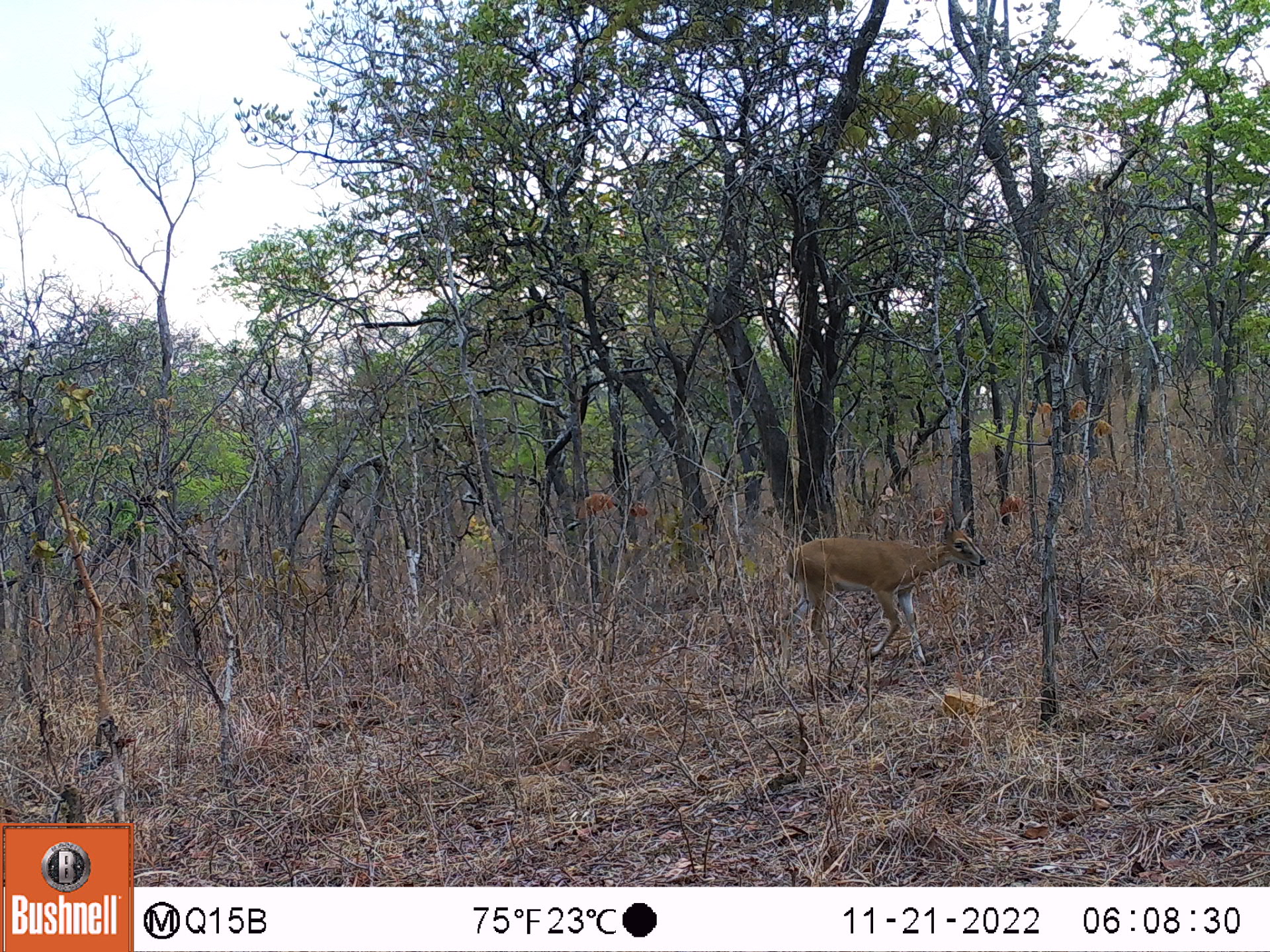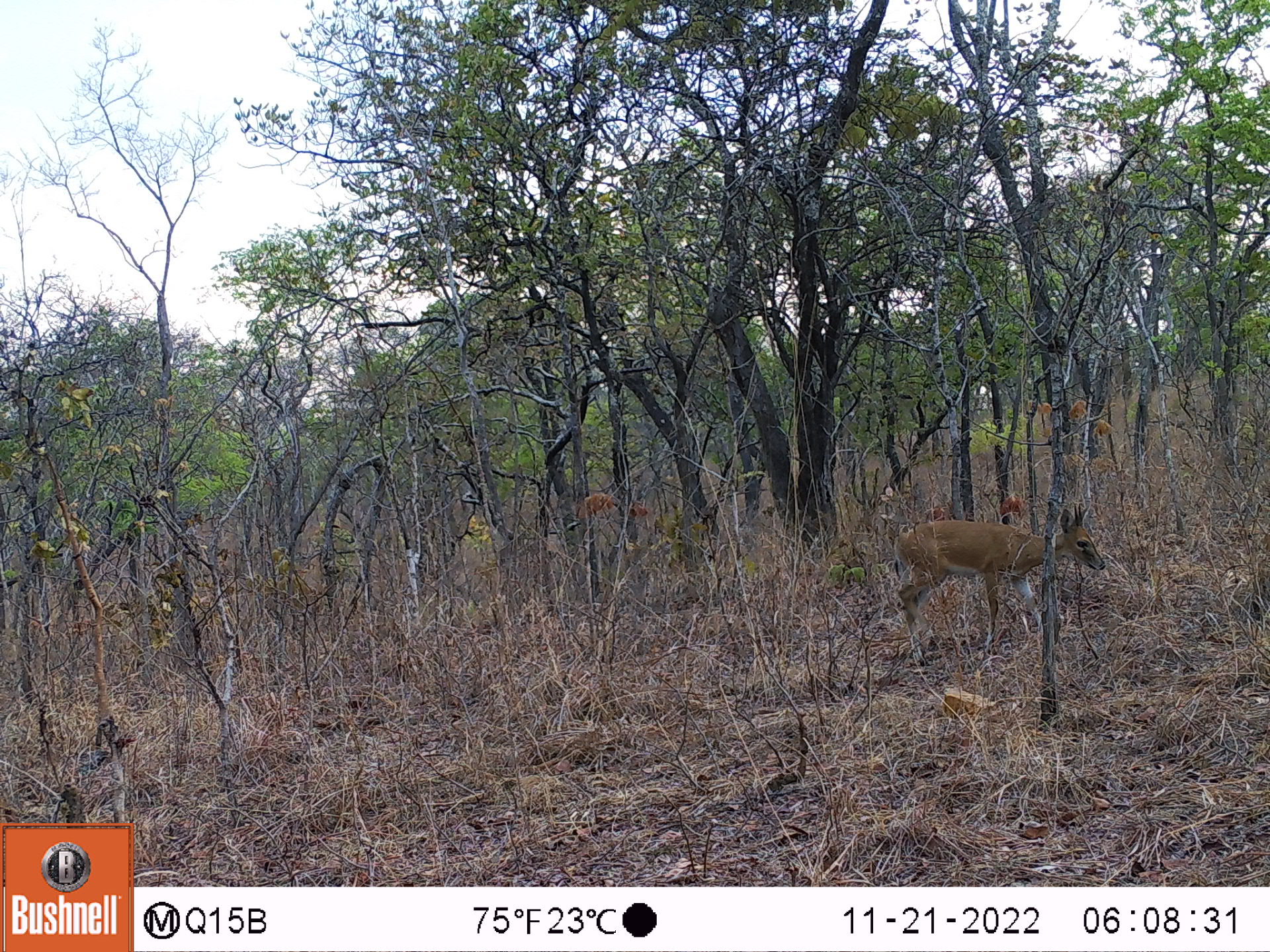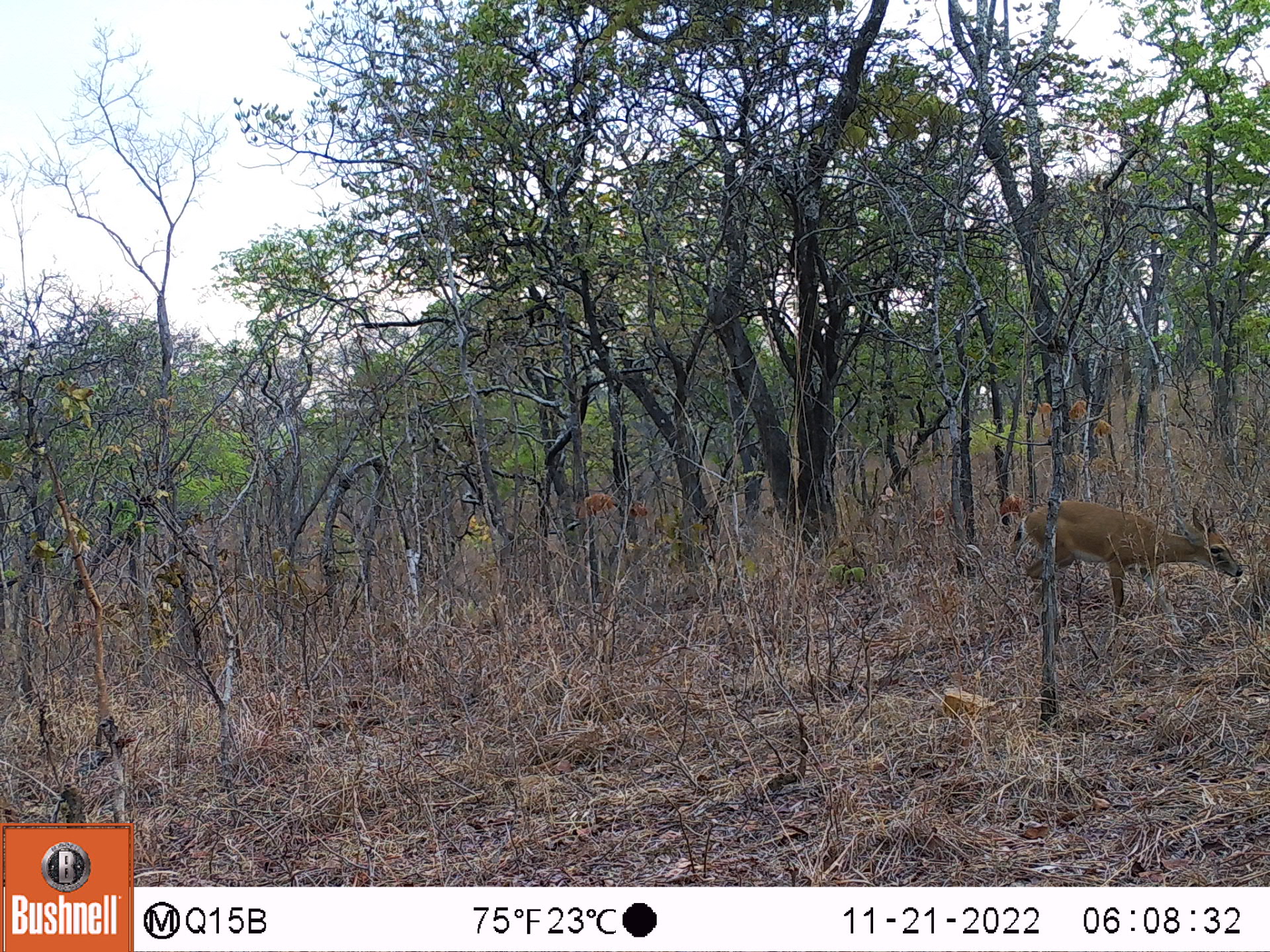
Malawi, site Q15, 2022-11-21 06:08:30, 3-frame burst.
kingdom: Animalia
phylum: Chordata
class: Mammalia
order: Artiodactyla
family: Bovidae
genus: Sylvicapra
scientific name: Sylvicapra grimmia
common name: common duiker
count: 1